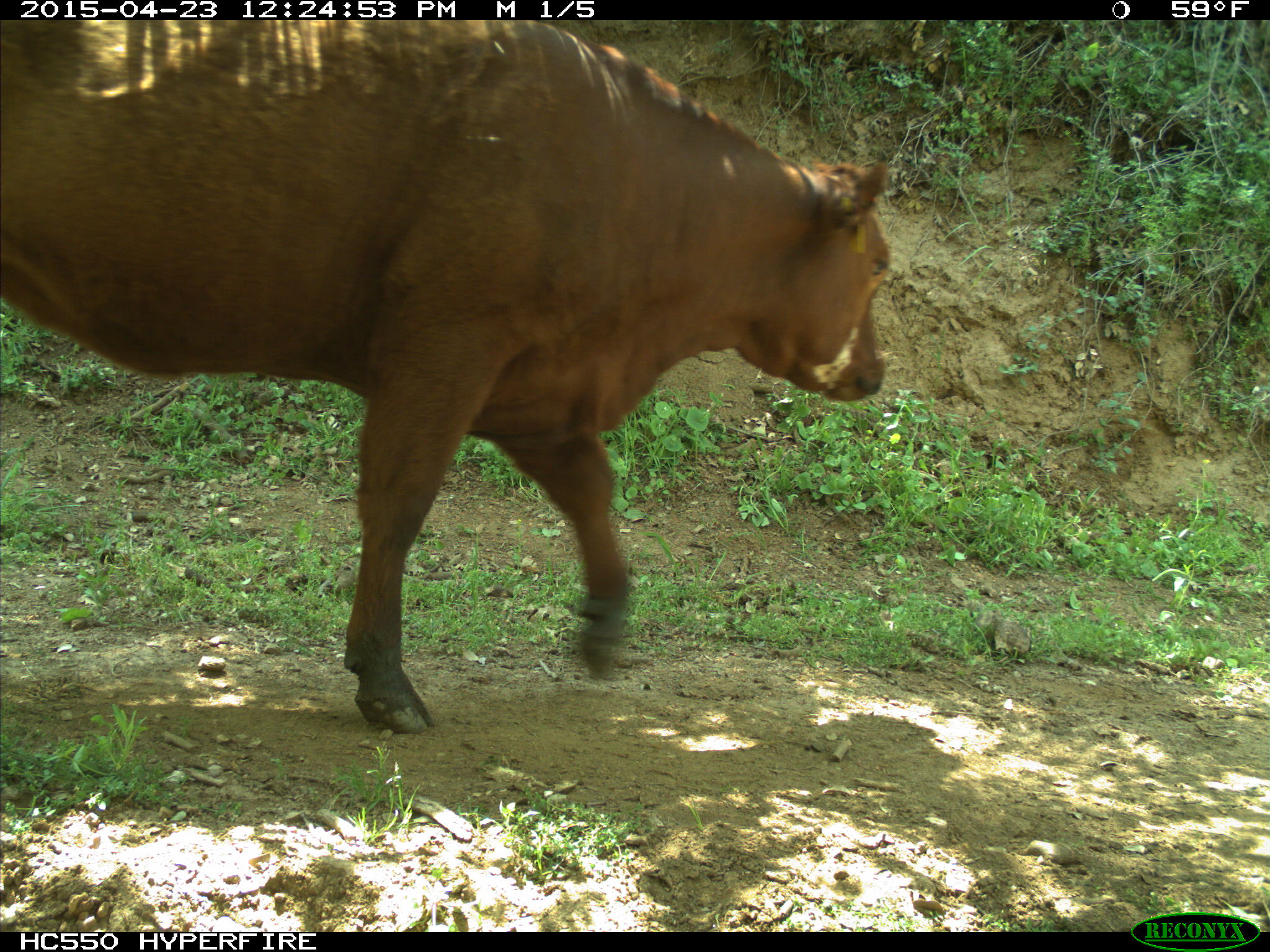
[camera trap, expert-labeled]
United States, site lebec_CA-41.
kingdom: Animalia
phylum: Chordata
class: Mammalia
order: Artiodactyla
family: Bovidae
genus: Bos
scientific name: Bos taurus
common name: domestic cow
Bos taurus (domestic cow).